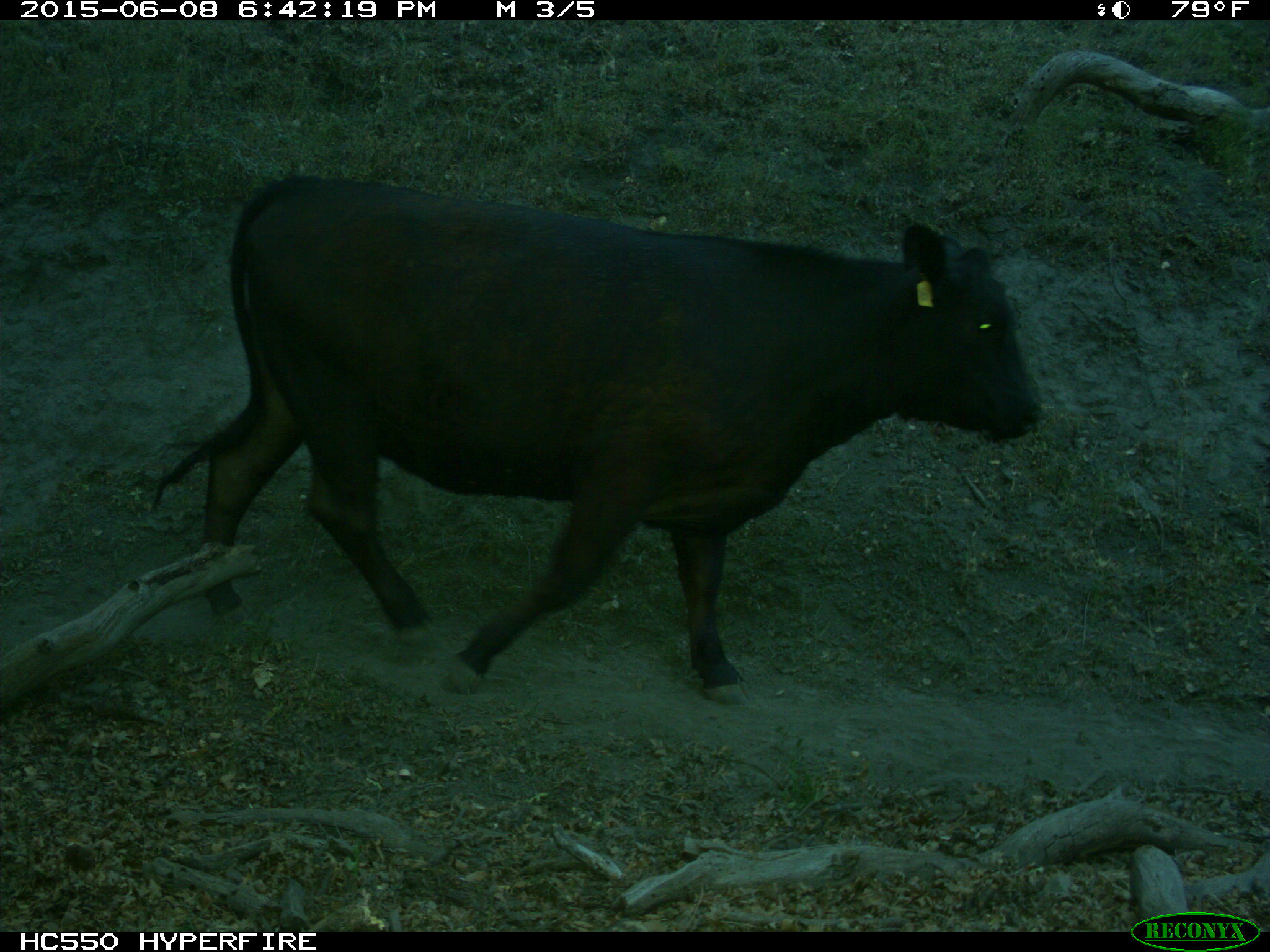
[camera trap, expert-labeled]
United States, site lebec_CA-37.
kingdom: Animalia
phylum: Chordata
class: Mammalia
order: Artiodactyla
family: Bovidae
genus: Bos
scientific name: Bos taurus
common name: domestic cow